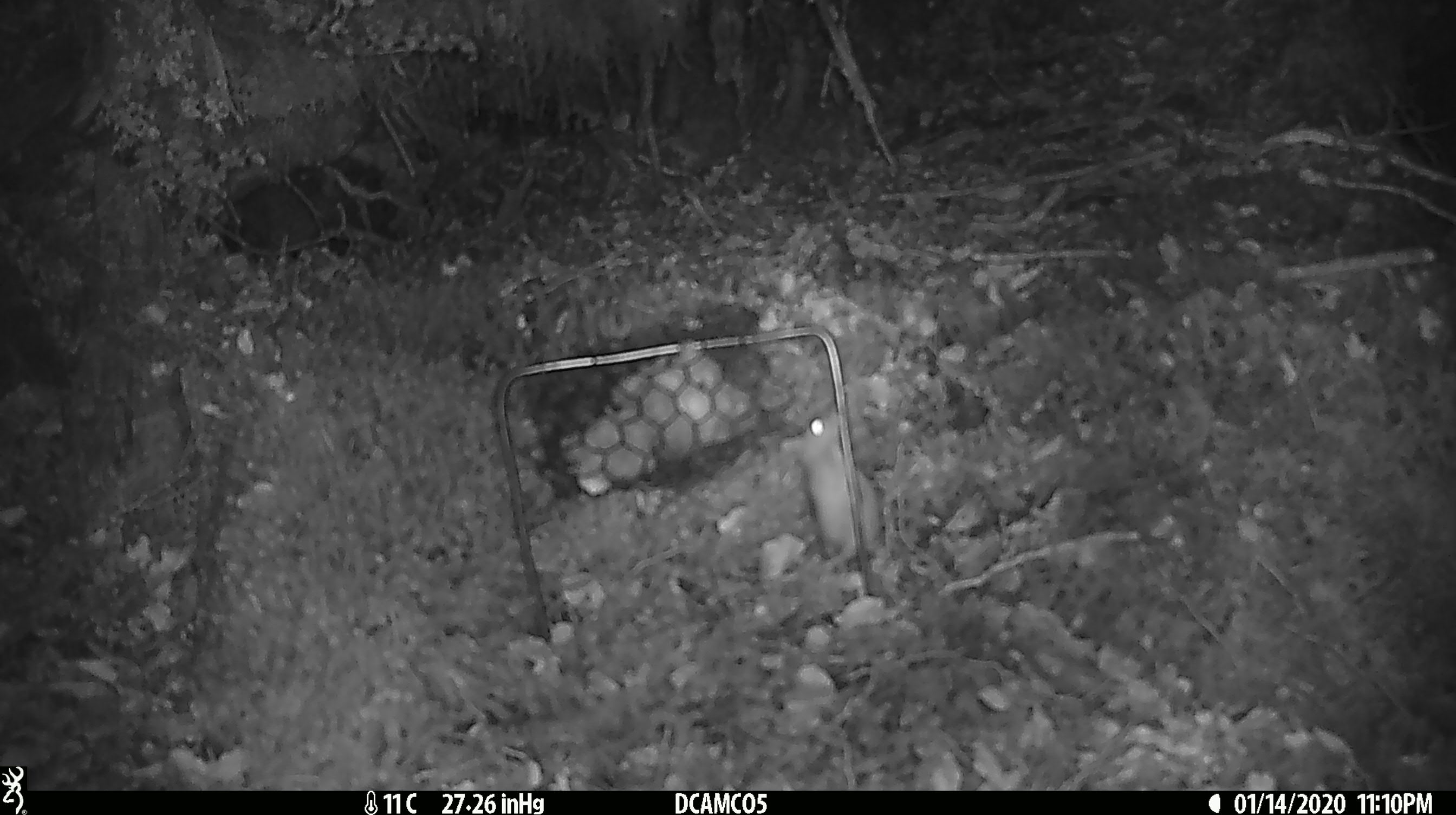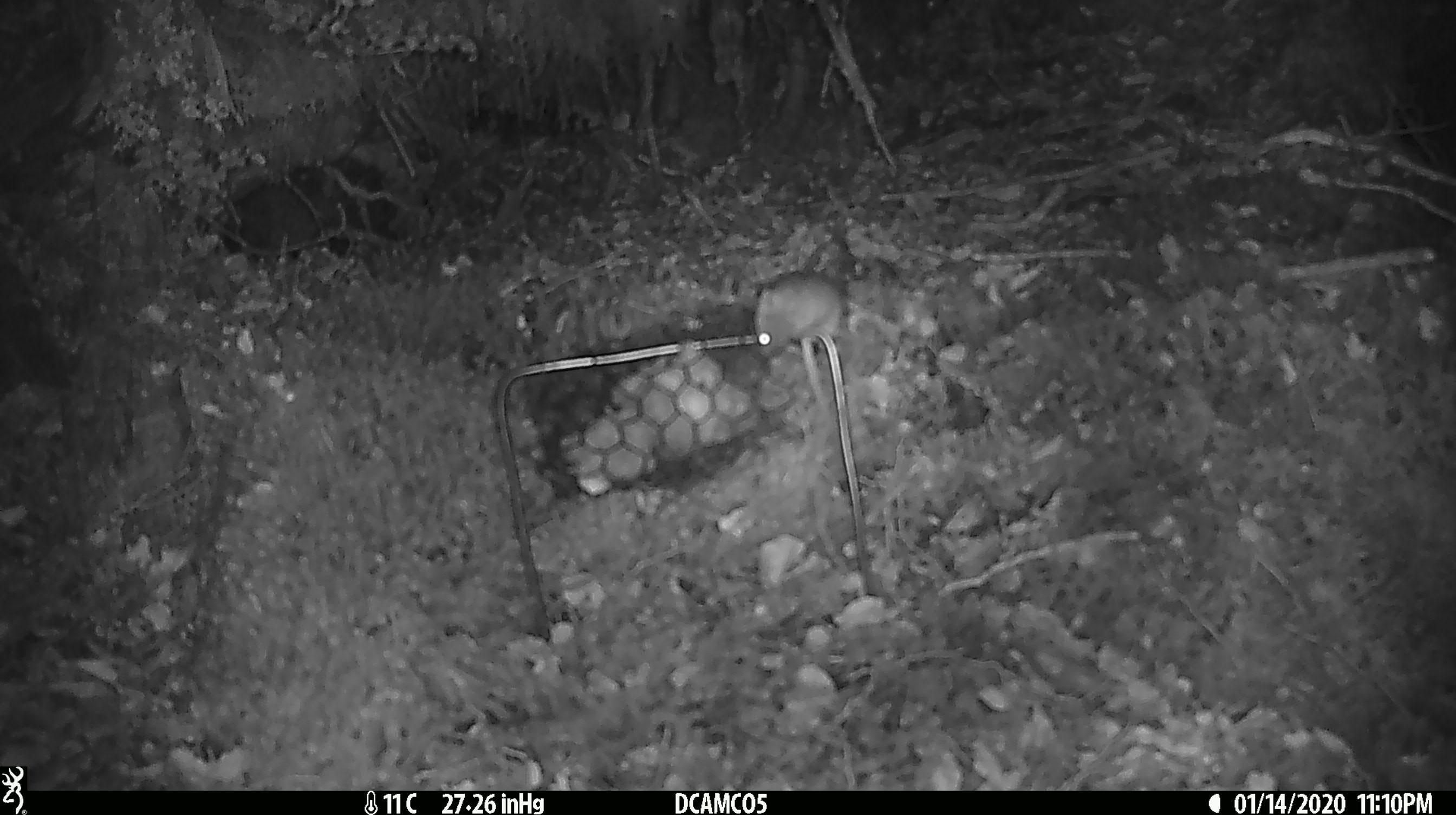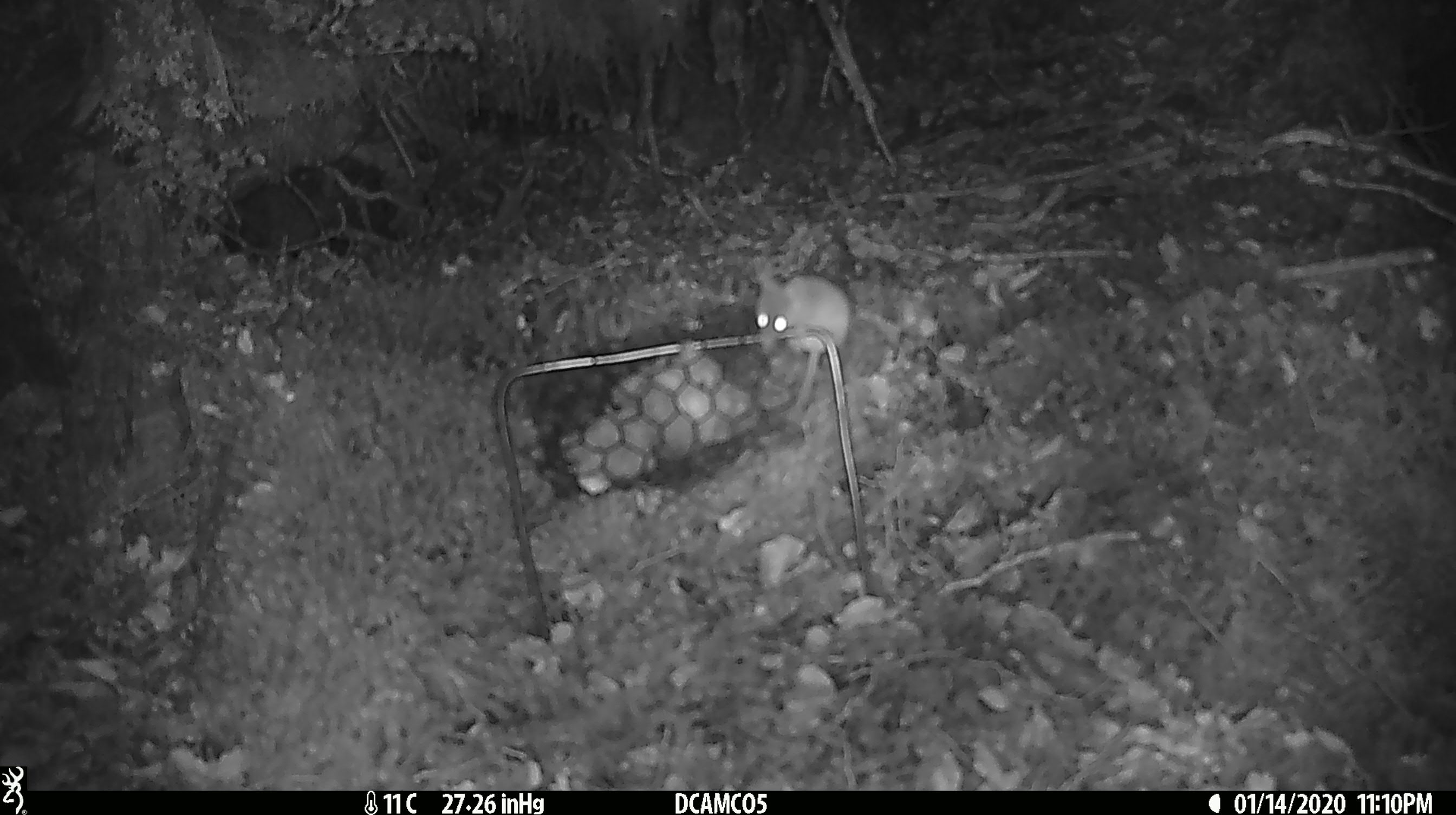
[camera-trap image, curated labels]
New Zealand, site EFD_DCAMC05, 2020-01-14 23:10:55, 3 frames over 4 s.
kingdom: Animalia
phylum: Chordata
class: Mammalia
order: Rodentia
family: Muridae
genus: Mus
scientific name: Mus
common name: mouse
Mouse (Mus).